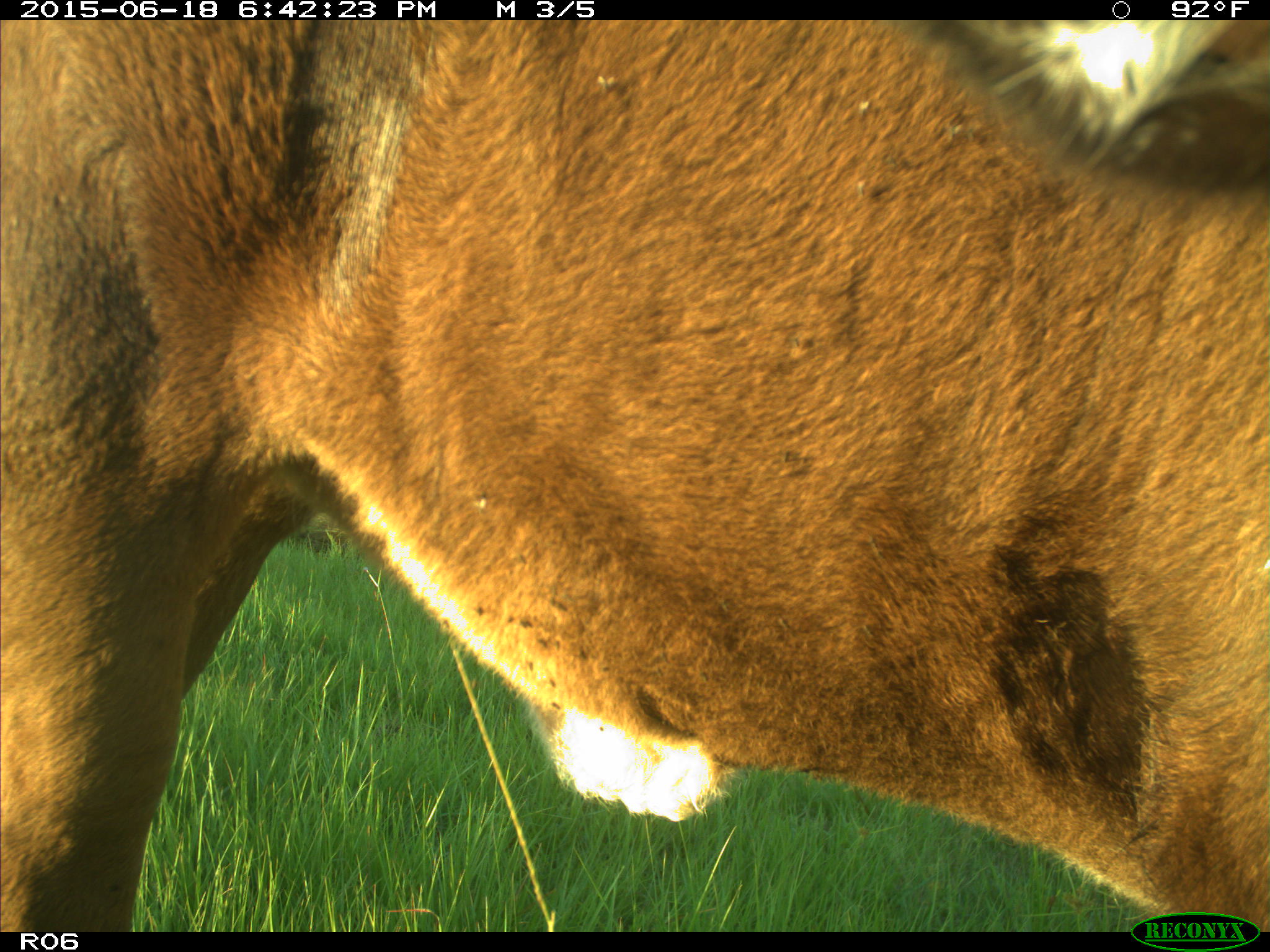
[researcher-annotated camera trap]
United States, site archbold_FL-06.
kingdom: Animalia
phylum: Chordata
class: Mammalia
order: Artiodactyla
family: Bovidae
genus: Bos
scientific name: Bos taurus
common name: domestic cow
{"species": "Bos taurus (domestic cow)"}